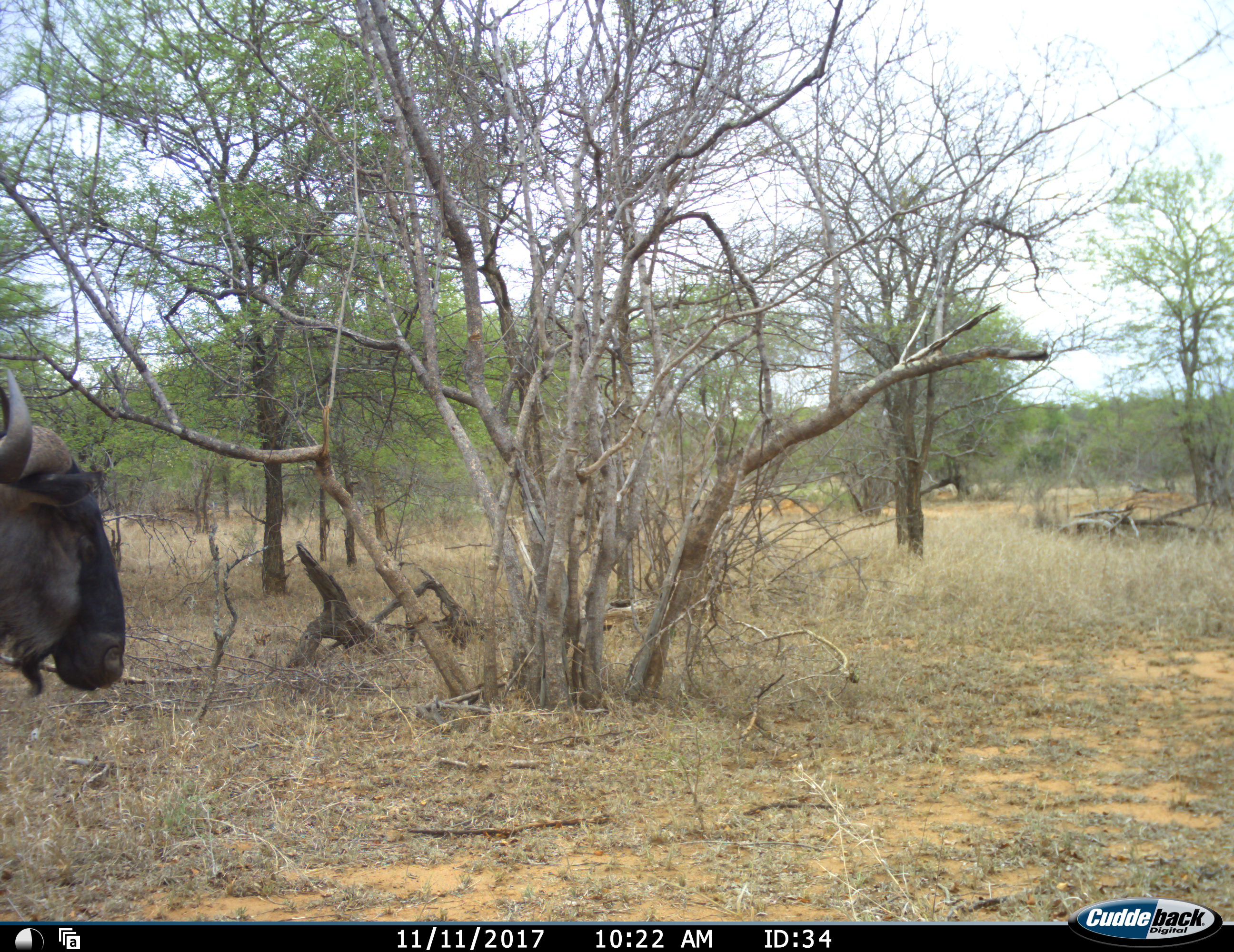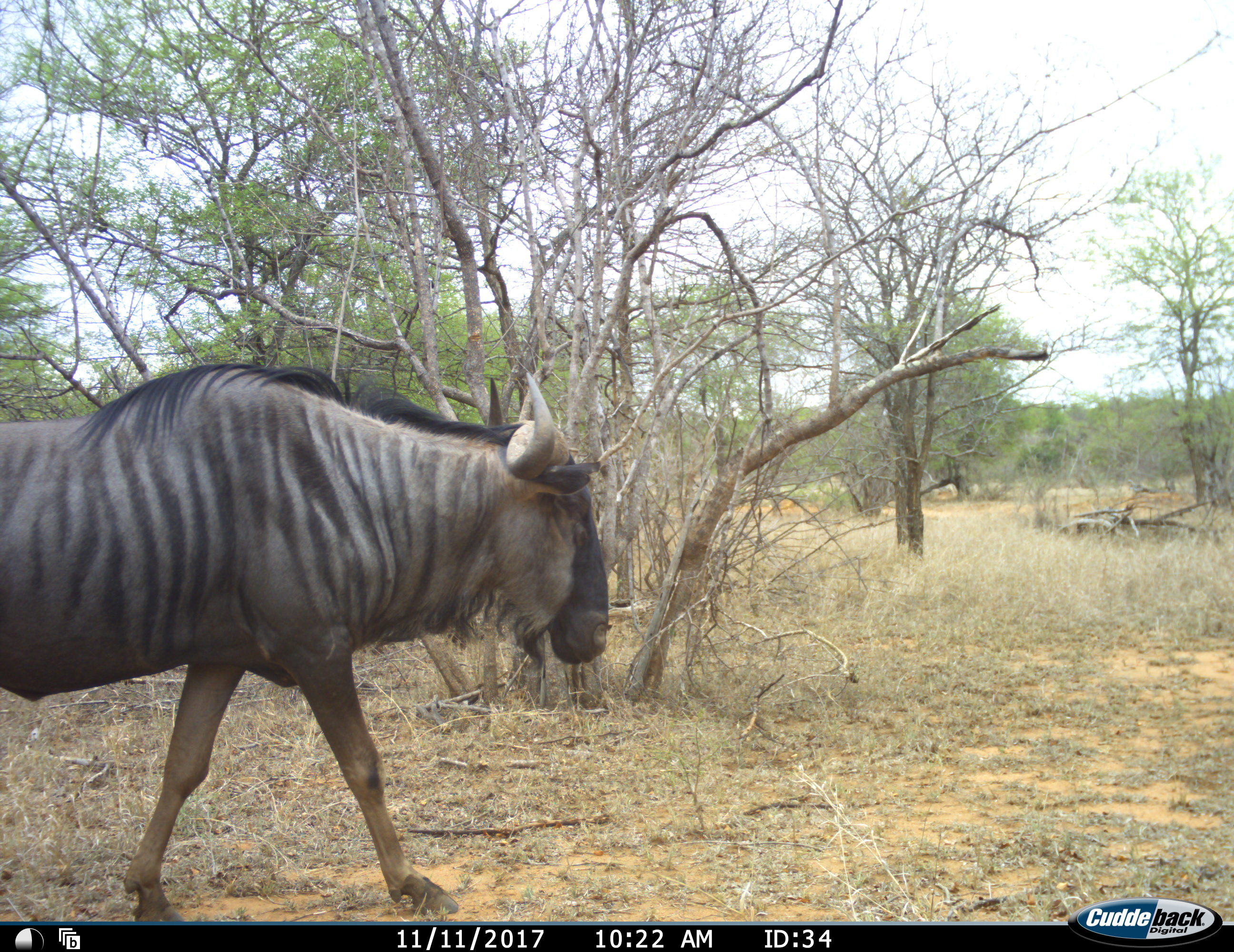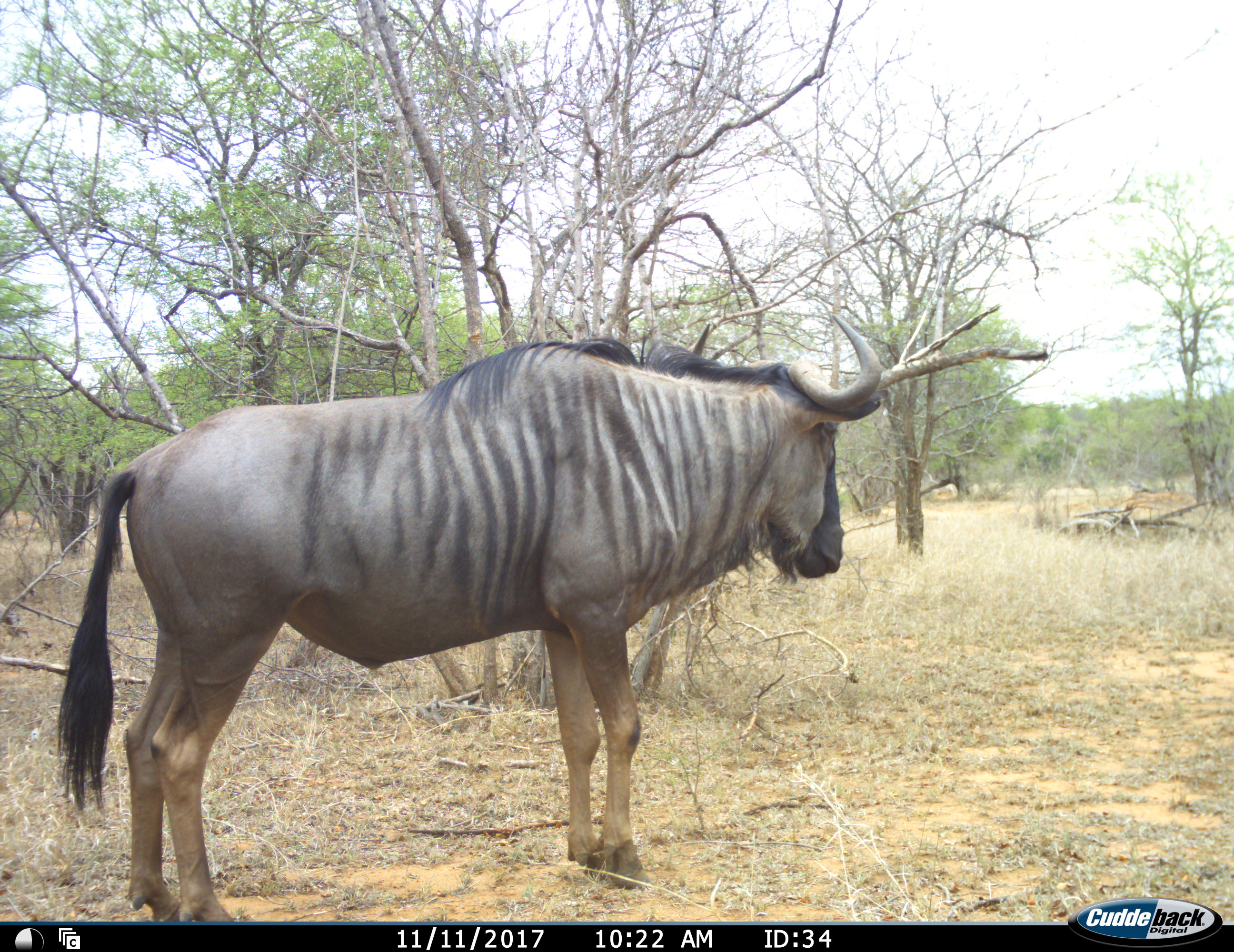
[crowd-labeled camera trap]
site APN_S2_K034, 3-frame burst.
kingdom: Animalia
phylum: Chordata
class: Mammalia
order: Artiodactyla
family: Bovidae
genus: Connochaetes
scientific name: Connochaetes taurinus taurinus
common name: blue wildebeest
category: wildebeestblue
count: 1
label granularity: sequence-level